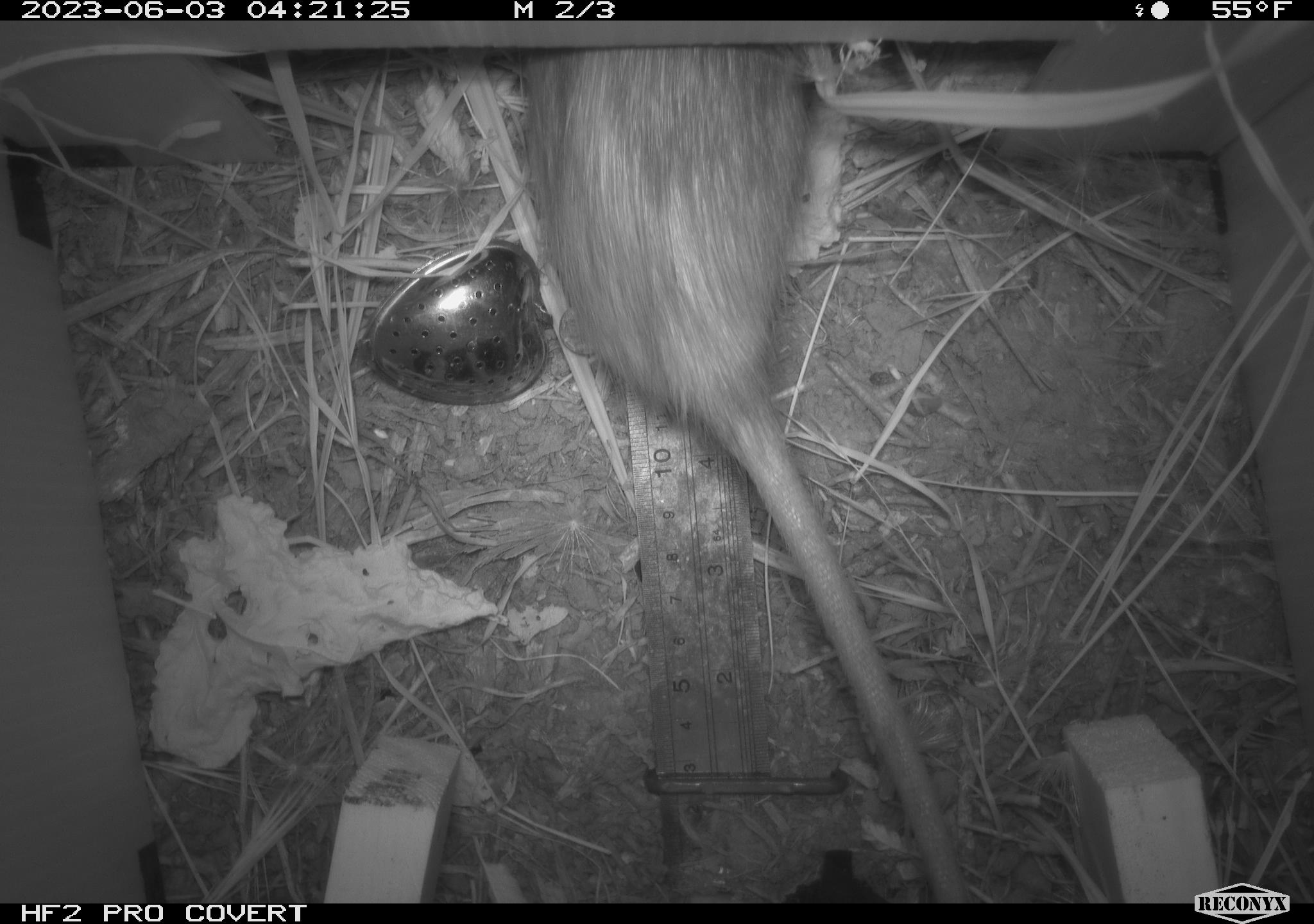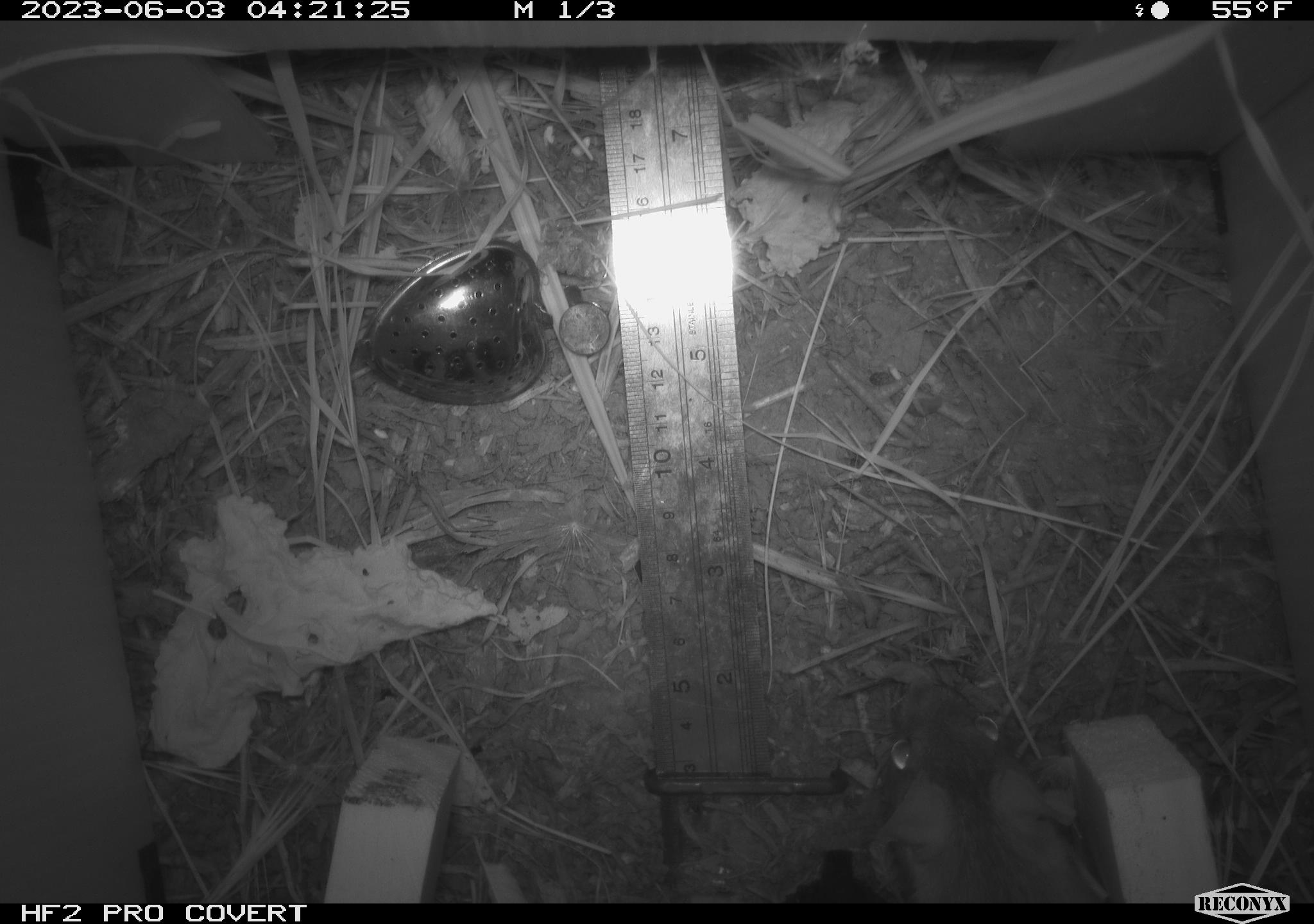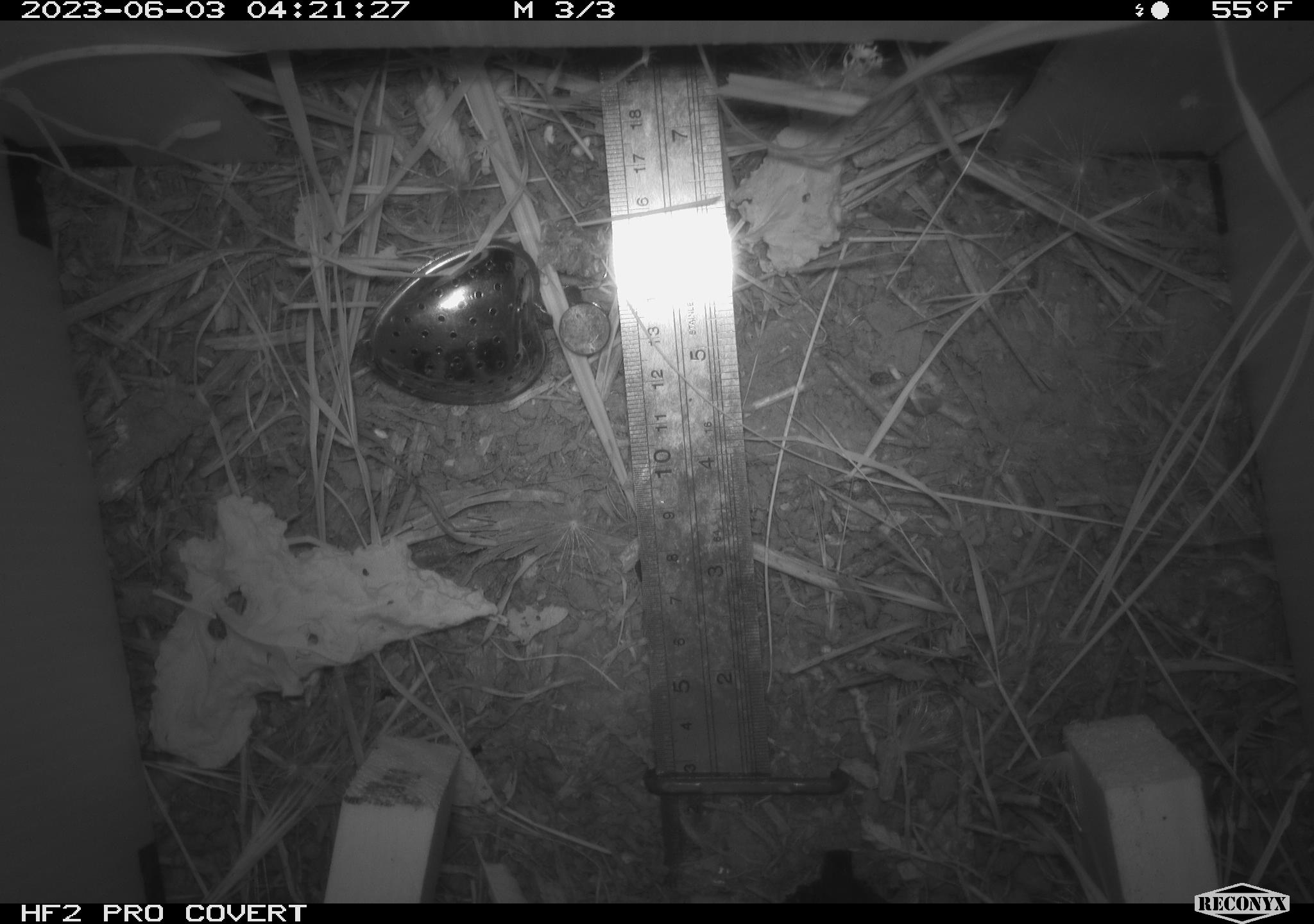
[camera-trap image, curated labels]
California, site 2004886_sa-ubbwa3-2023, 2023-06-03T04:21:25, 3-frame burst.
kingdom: Animalia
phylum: Chordata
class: Mammalia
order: Rodentia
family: Muridae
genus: Rattus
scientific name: Rattus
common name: rat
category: rattus species